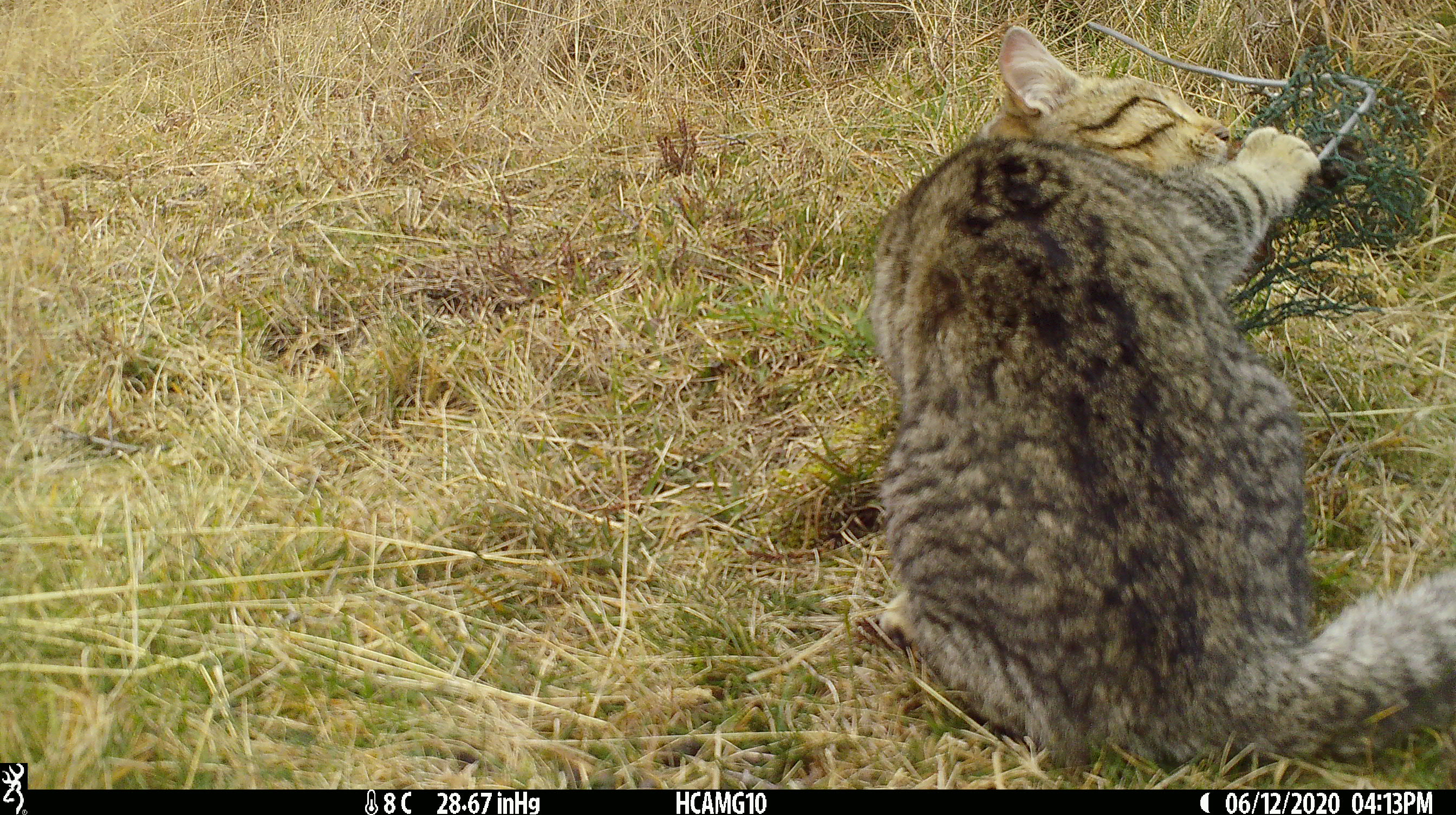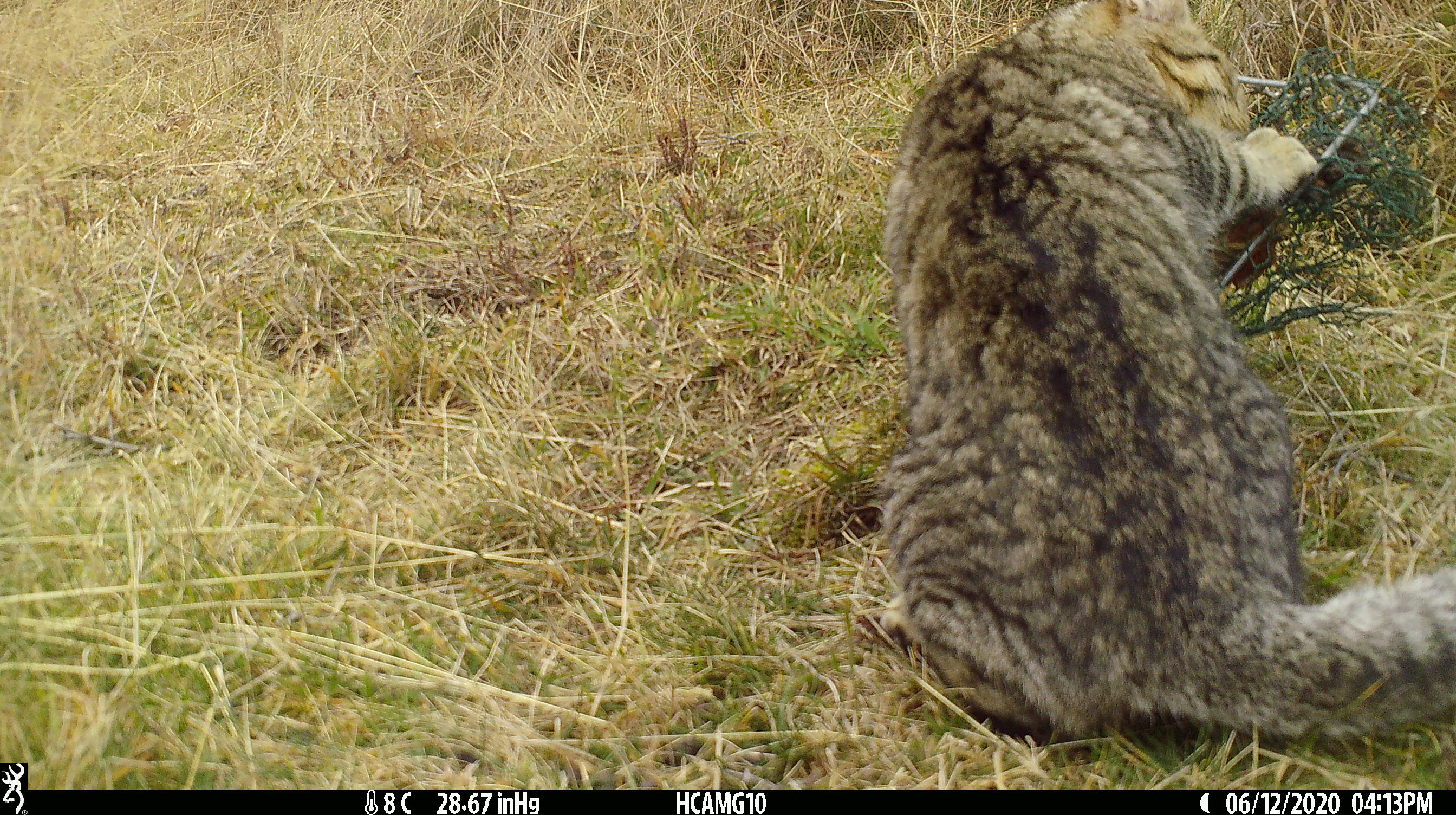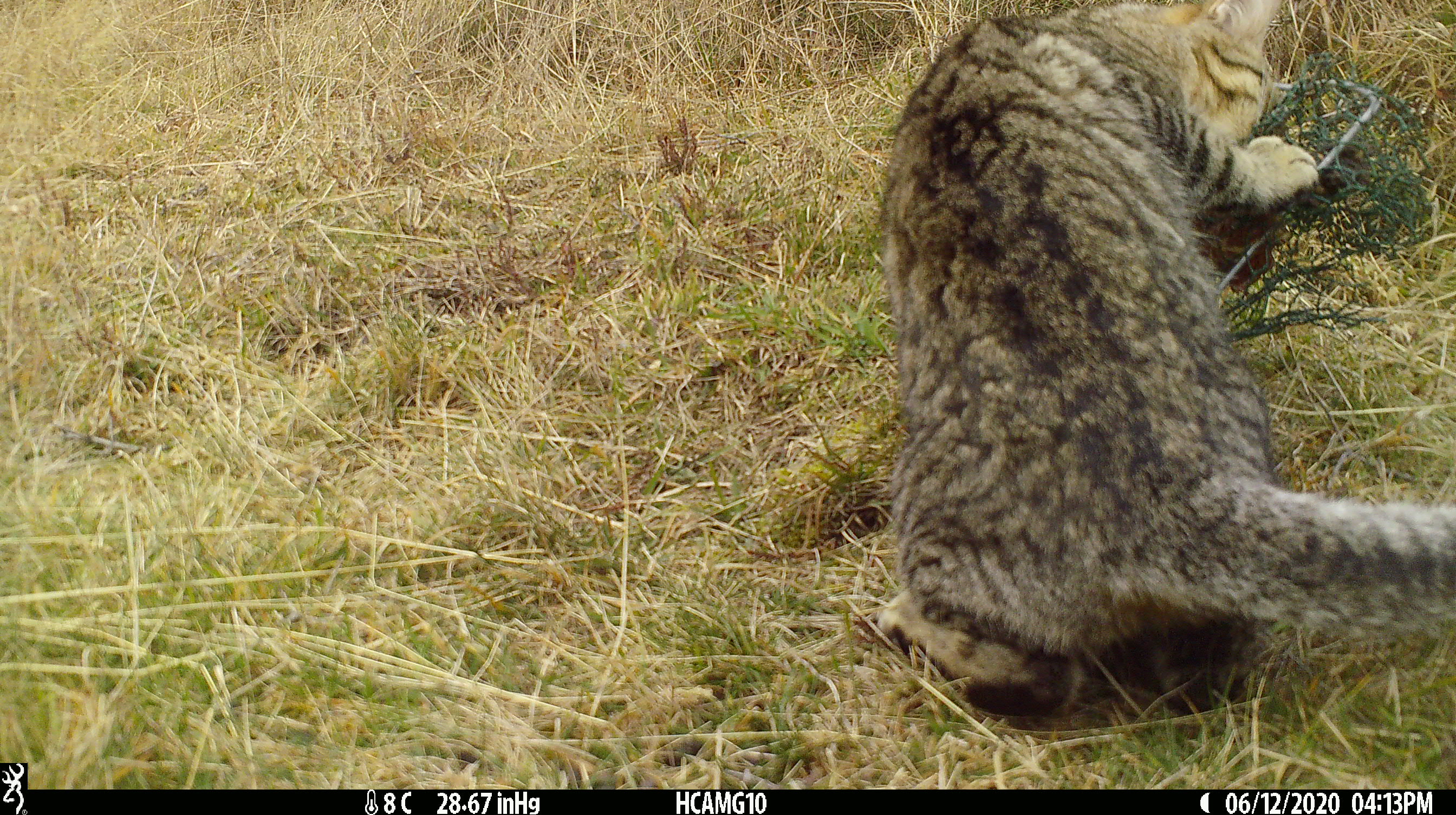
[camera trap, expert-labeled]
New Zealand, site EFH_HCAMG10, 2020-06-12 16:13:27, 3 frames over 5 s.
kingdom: Animalia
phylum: Chordata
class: Mammalia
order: Carnivora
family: Felidae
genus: Felis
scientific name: Felis catus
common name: domestic cat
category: cat